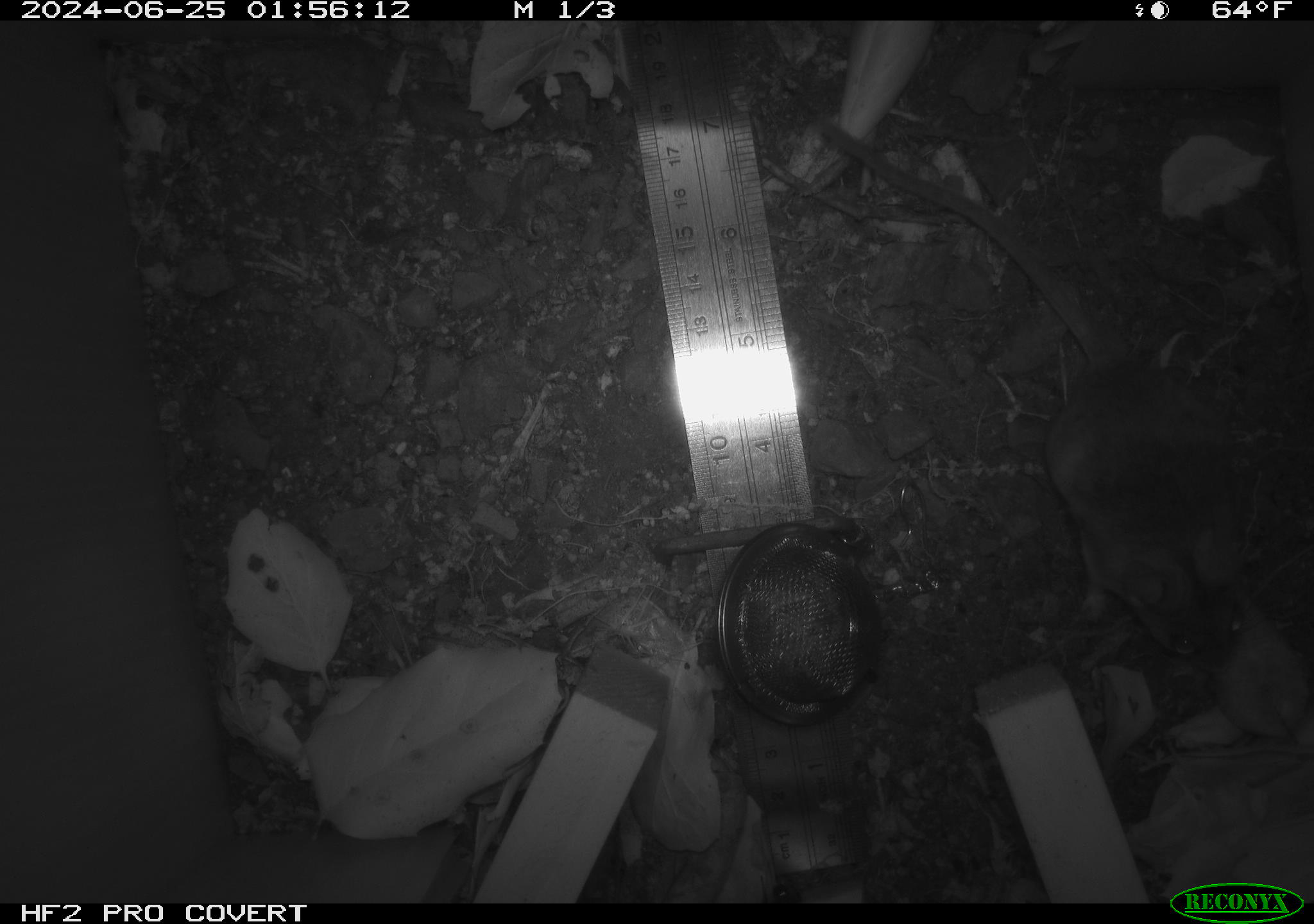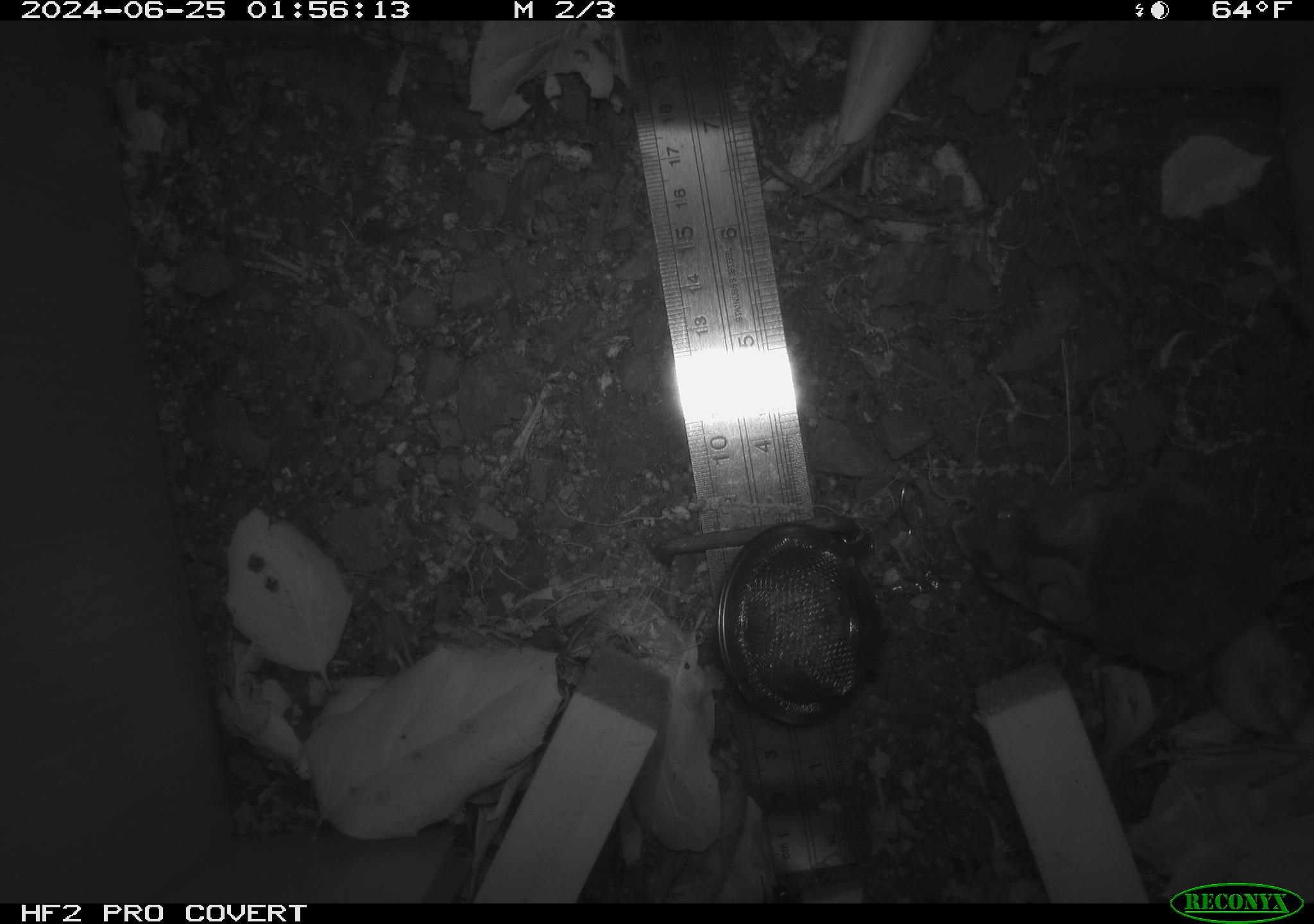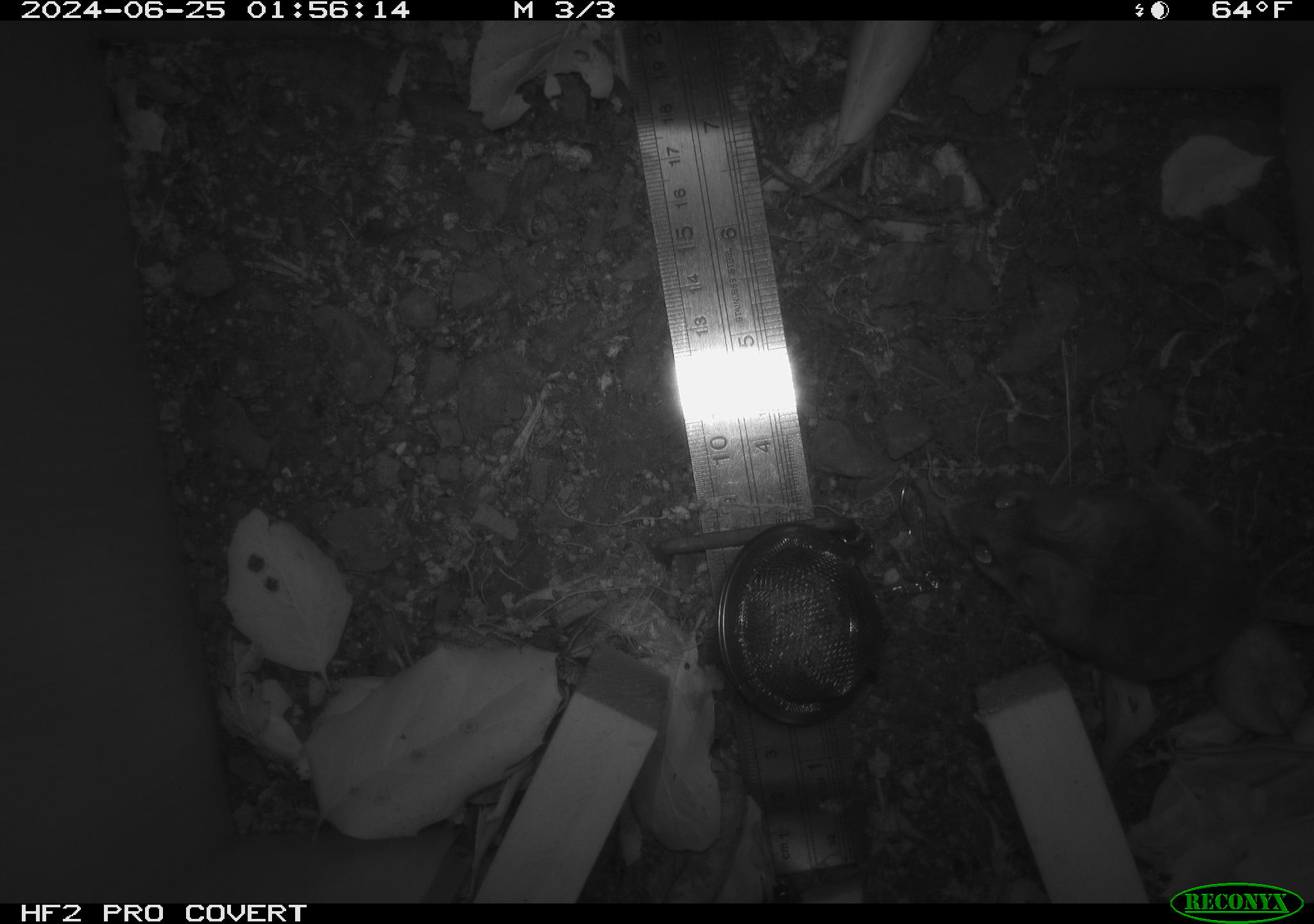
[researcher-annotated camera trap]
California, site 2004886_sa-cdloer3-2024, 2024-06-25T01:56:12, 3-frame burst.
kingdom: Animalia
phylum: Chordata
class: Mammalia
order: Rodentia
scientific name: Rodentia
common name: rodent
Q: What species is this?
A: Rodent (Rodentia).